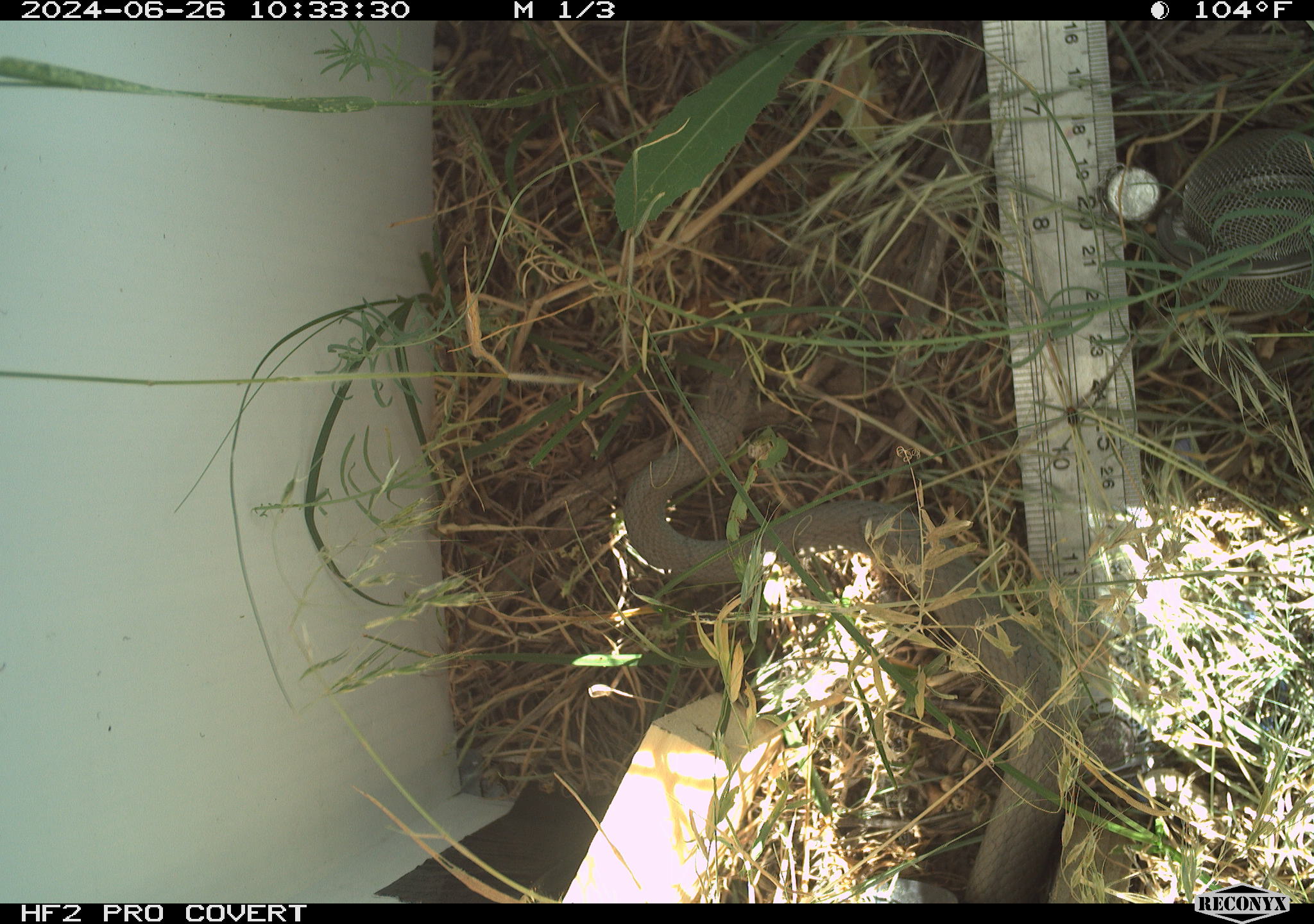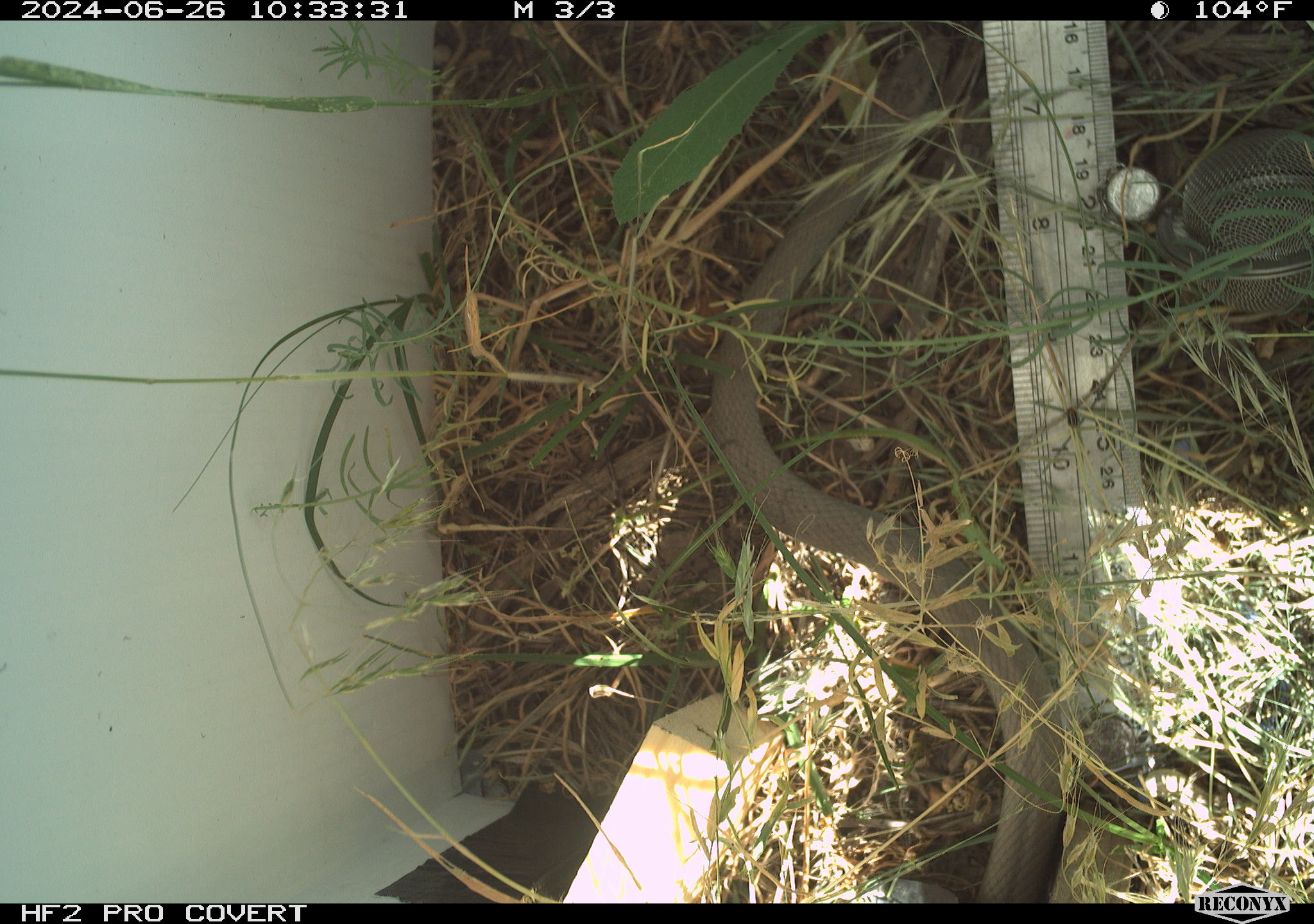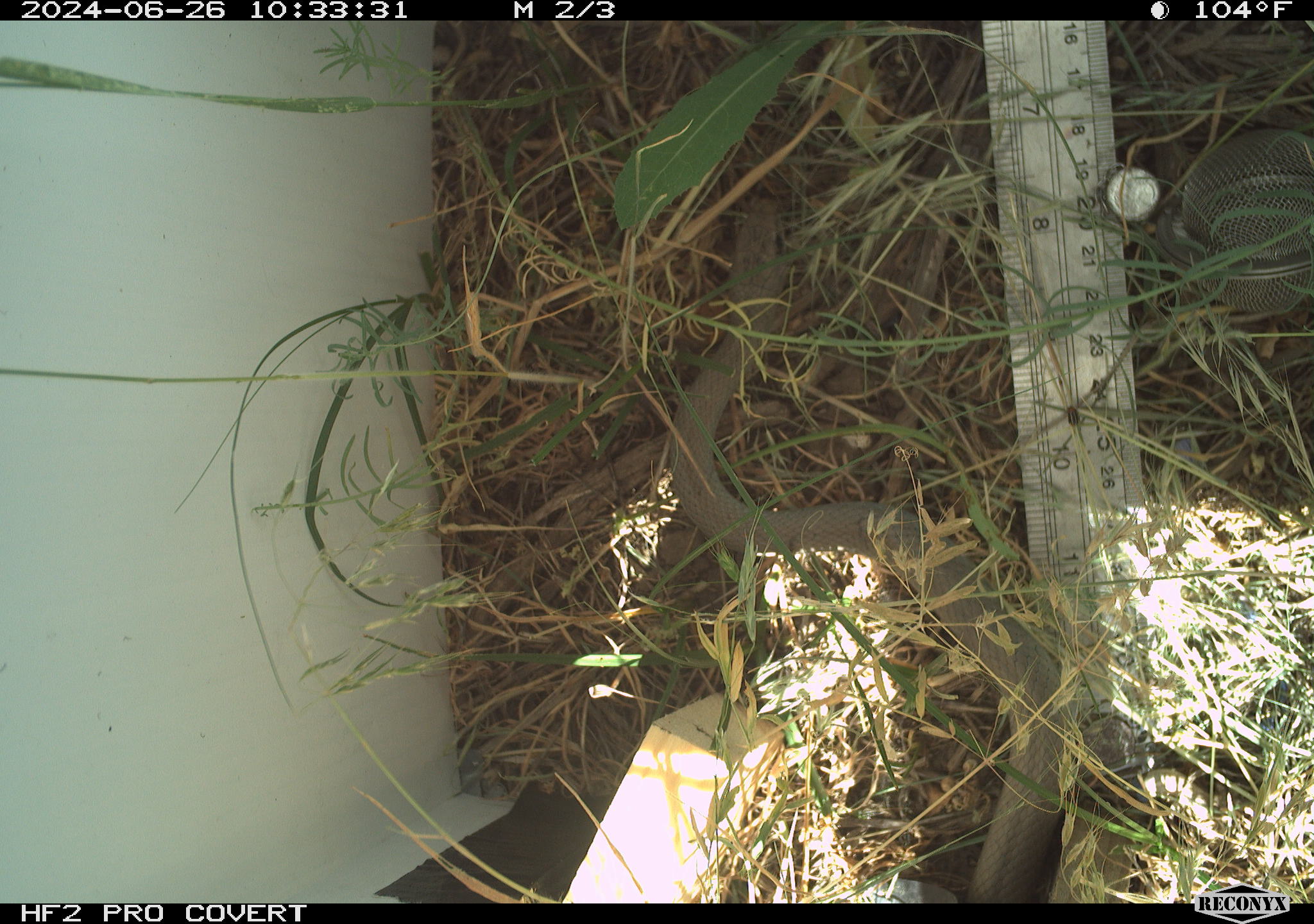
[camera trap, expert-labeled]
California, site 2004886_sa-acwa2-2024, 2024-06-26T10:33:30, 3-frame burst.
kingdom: Animalia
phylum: Chordata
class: Reptilia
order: Squamata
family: Colubridae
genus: Coluber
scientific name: Coluber constrictor mormon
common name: western yellow-bellied racer